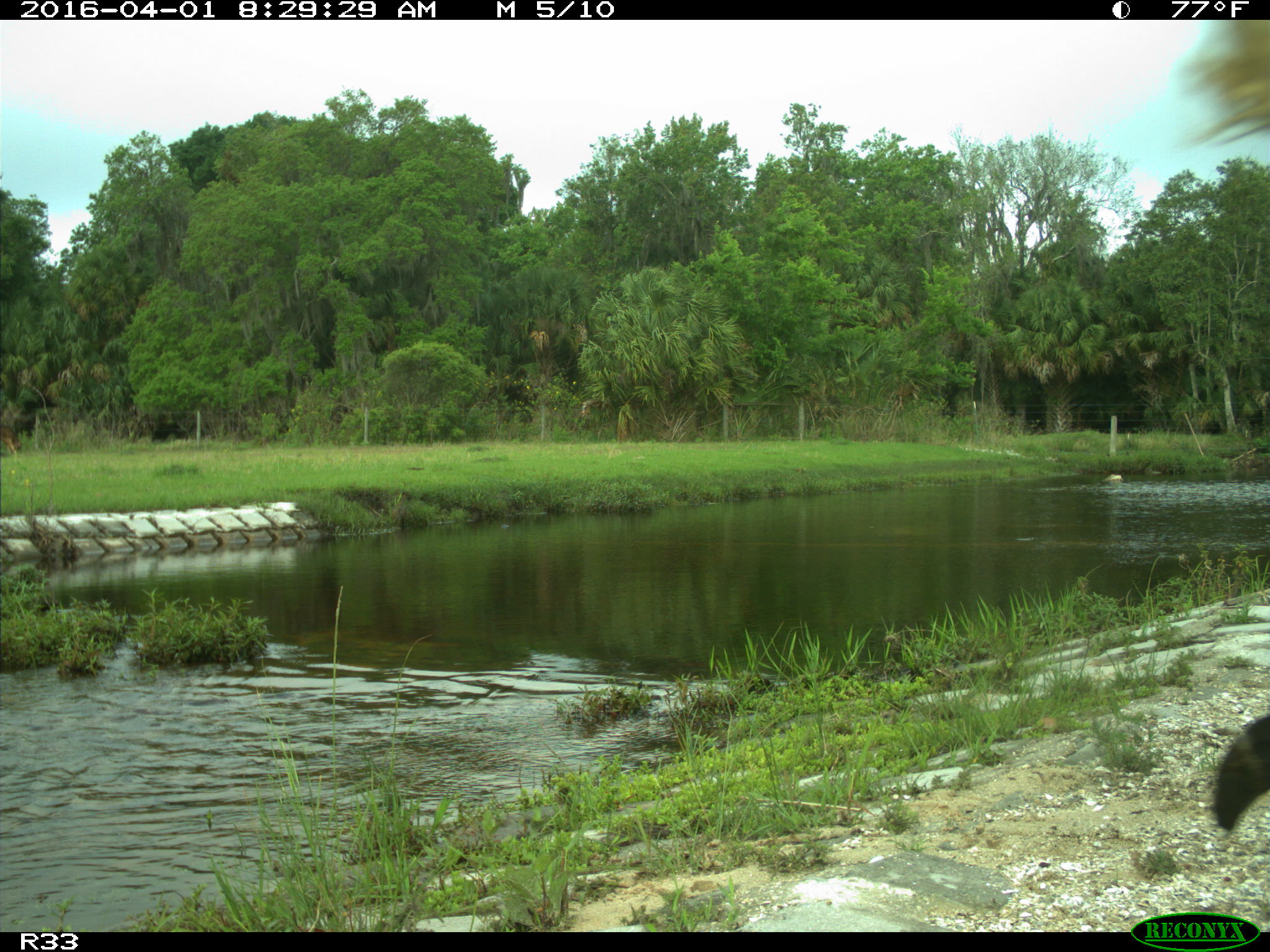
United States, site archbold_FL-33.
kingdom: Animalia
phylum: Chordata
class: Mammalia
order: Artiodactyla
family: Bovidae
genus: Bos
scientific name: Bos taurus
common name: domestic cow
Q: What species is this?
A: Bos taurus (domestic cow).